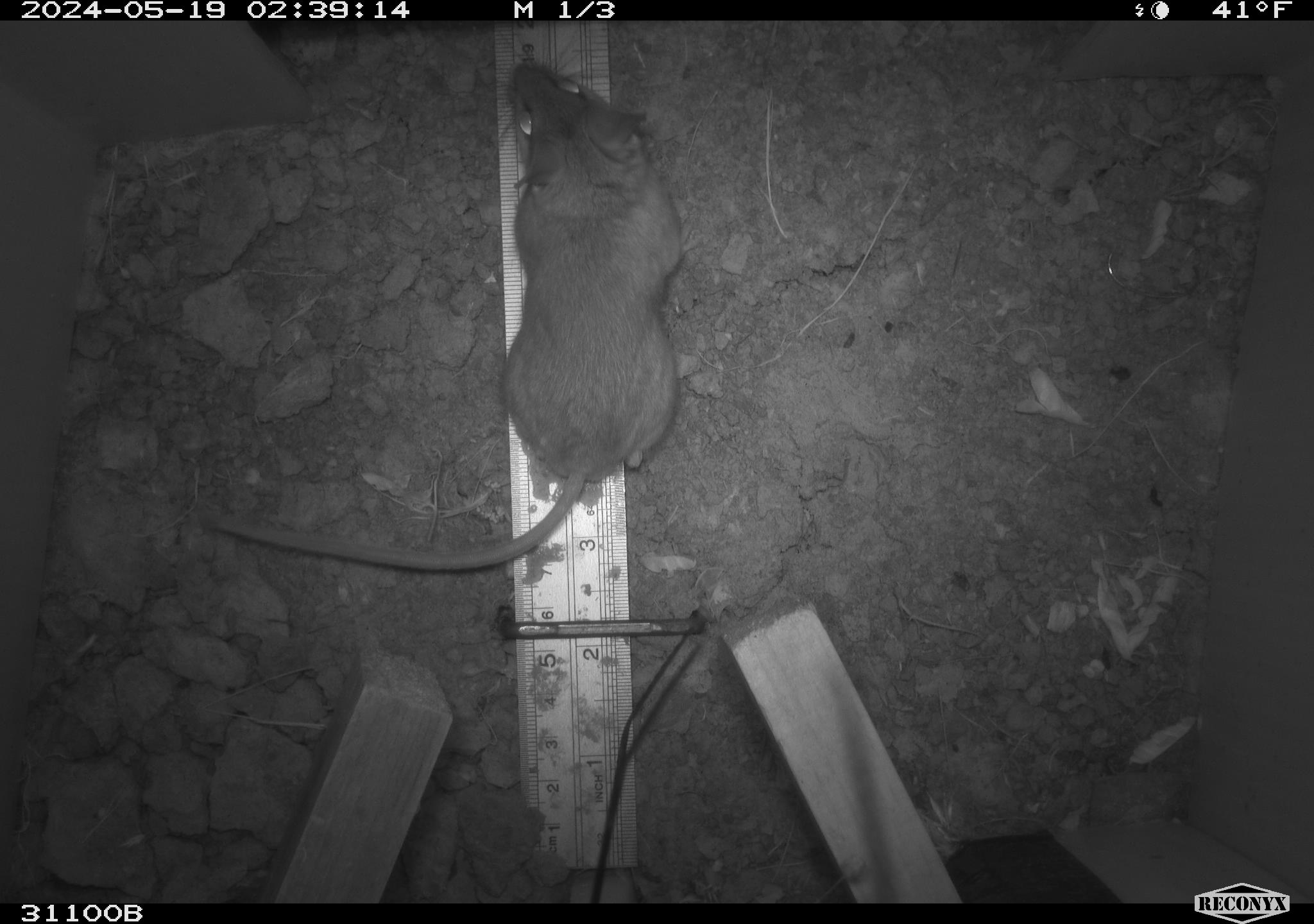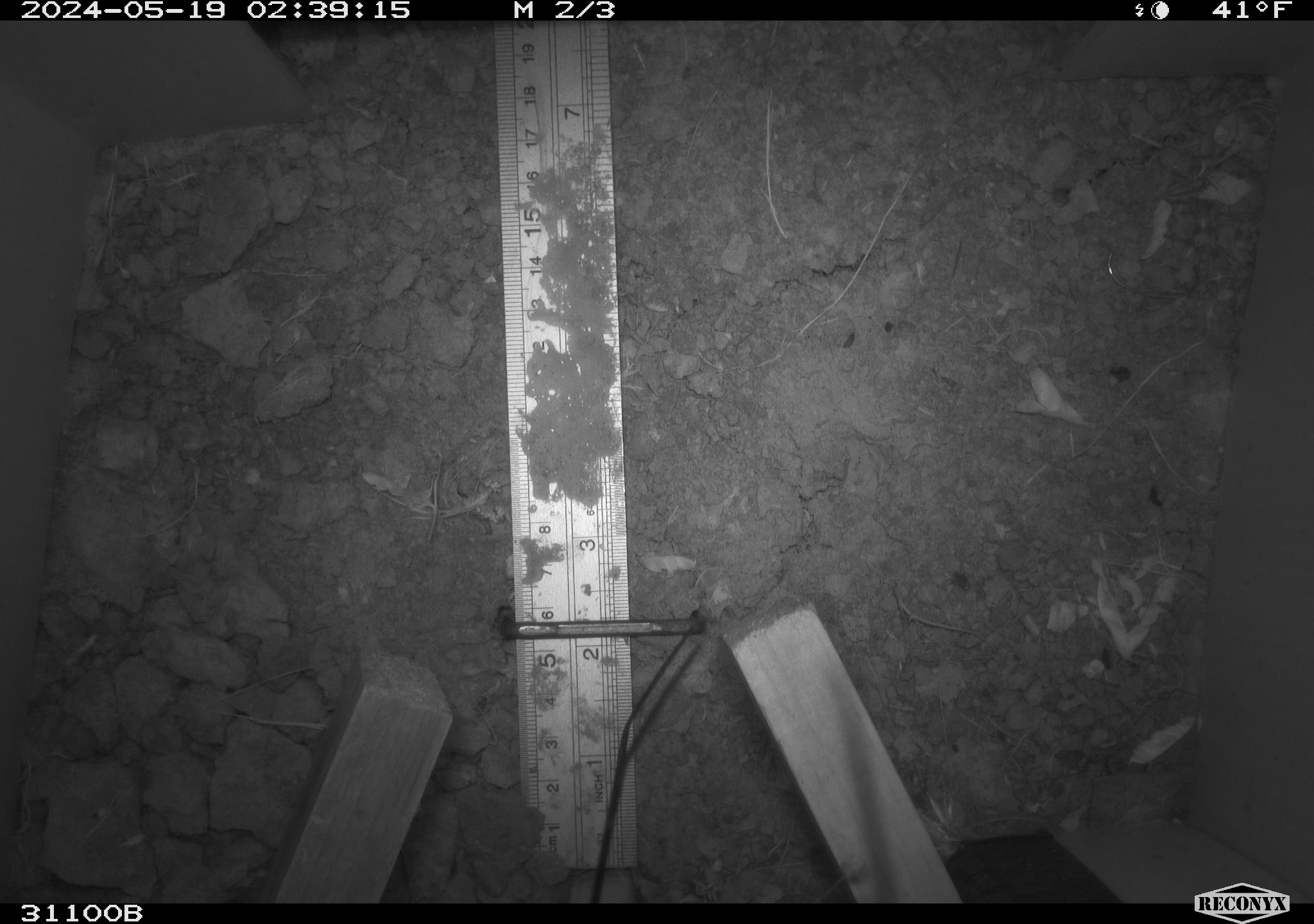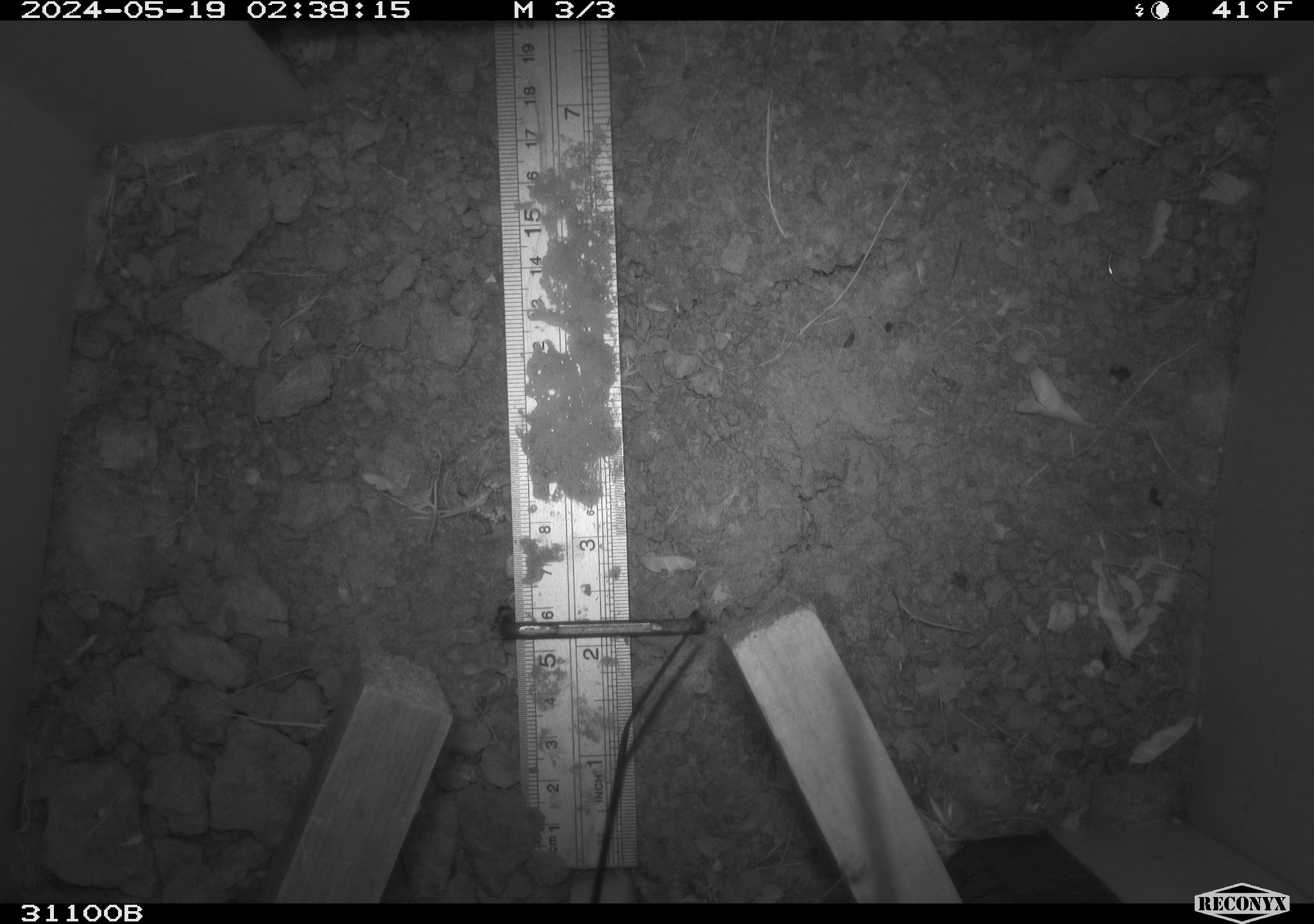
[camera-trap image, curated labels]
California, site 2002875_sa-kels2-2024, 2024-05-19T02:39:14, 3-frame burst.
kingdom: Animalia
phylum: Chordata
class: Mammalia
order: Rodentia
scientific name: Rodentia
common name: rodent